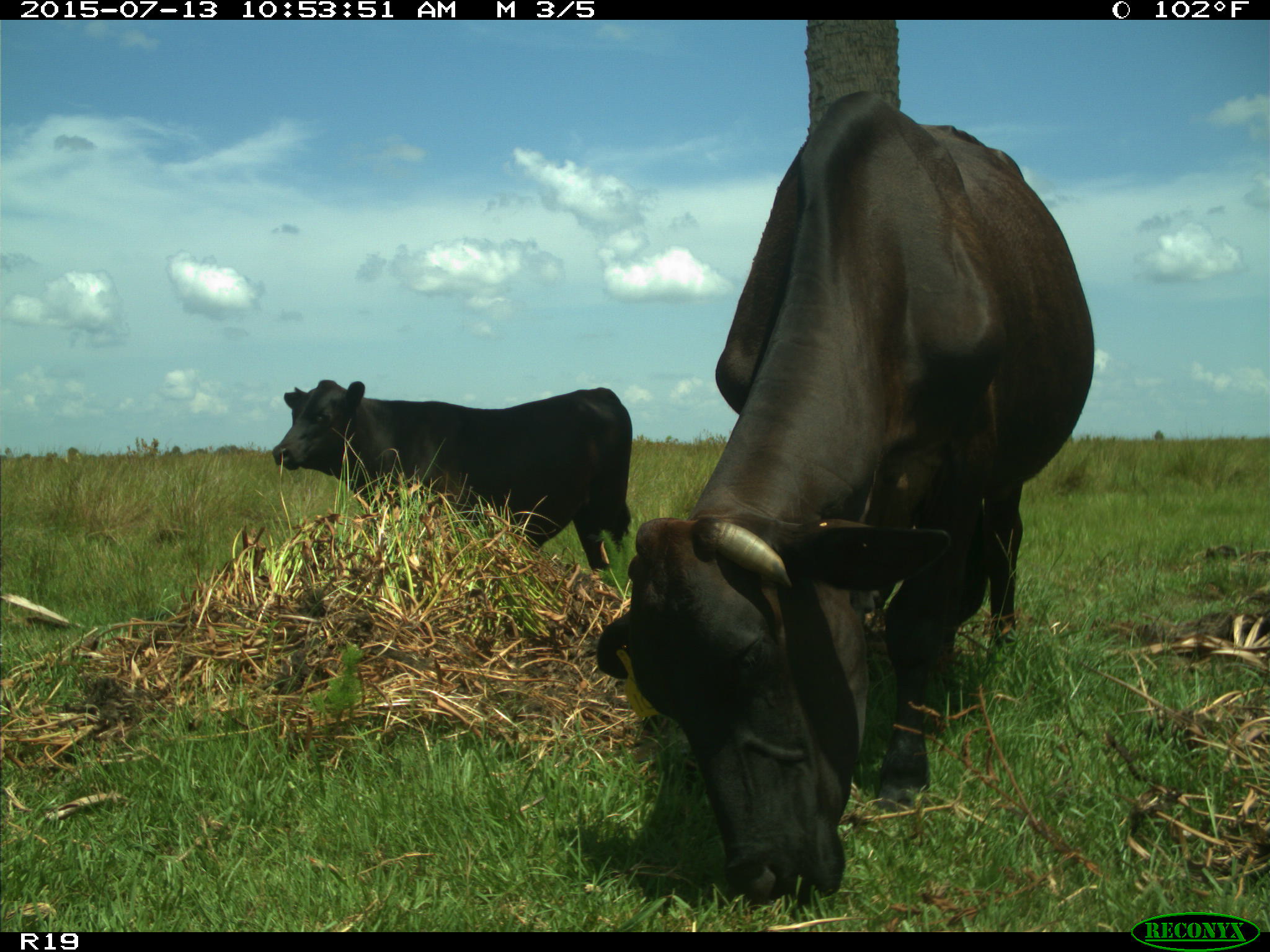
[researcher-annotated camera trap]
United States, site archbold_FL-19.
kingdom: Animalia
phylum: Chordata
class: Mammalia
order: Artiodactyla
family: Bovidae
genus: Bos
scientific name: Bos taurus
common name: domestic cow